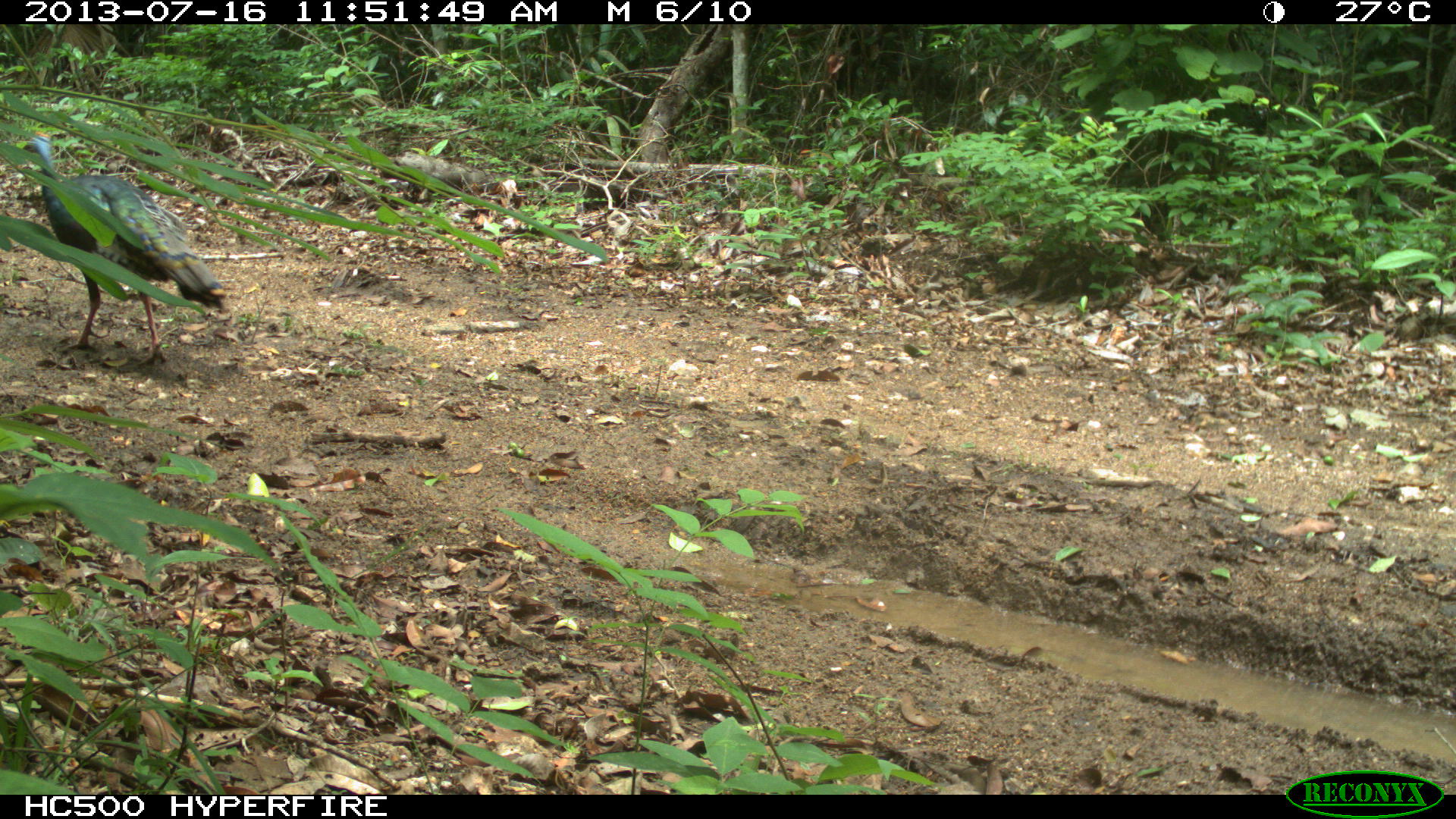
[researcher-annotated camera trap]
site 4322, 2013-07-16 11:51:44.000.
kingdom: Animalia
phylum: Chordata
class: Aves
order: Galliformes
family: Phasianidae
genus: Meleagris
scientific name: Meleagris ocellata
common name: ocellated turkey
Meleagris ocellata (ocellated turkey), count 1, sex male.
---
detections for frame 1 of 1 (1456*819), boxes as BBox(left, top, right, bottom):
meleagris ocellata: BBox(18, 129, 224, 367)